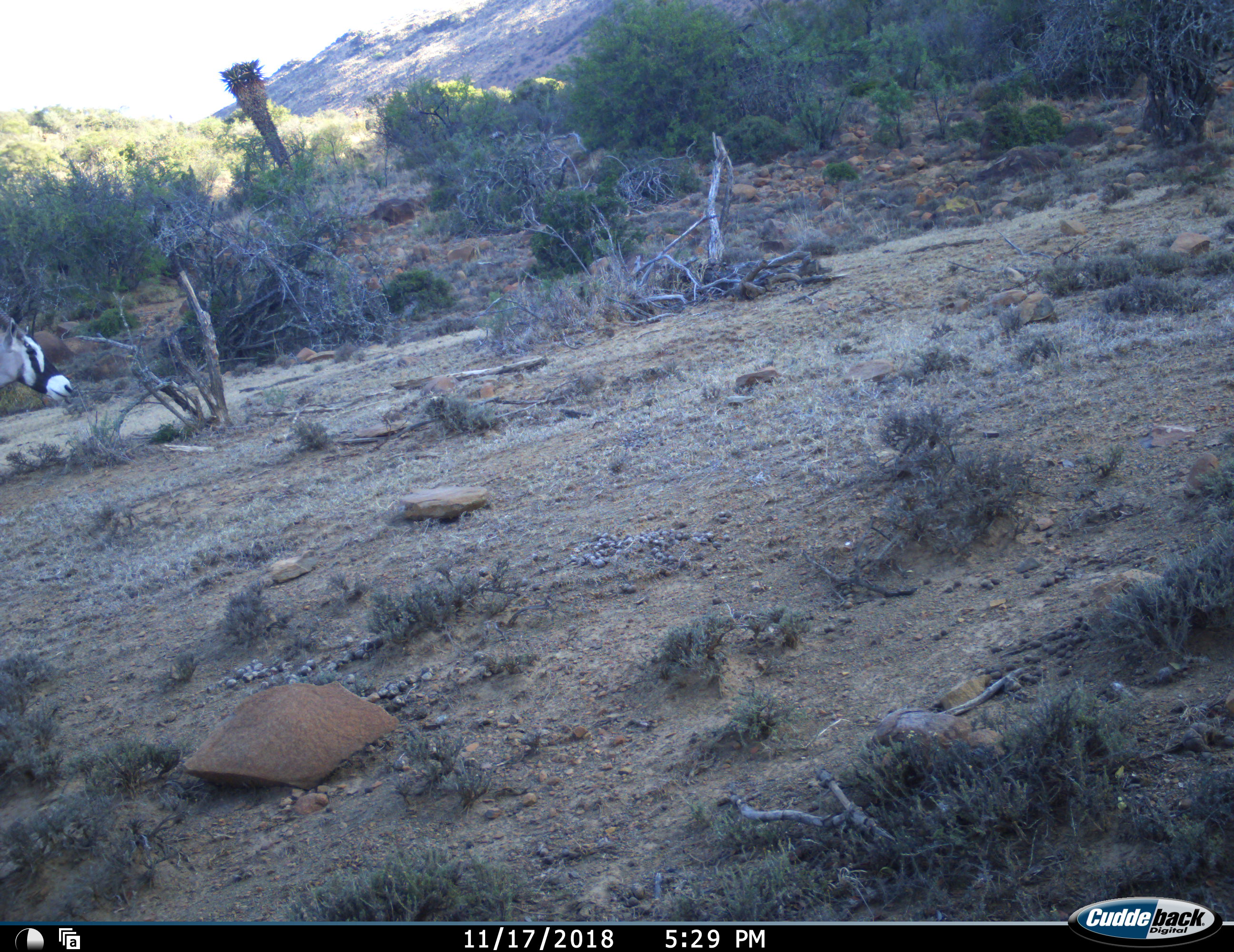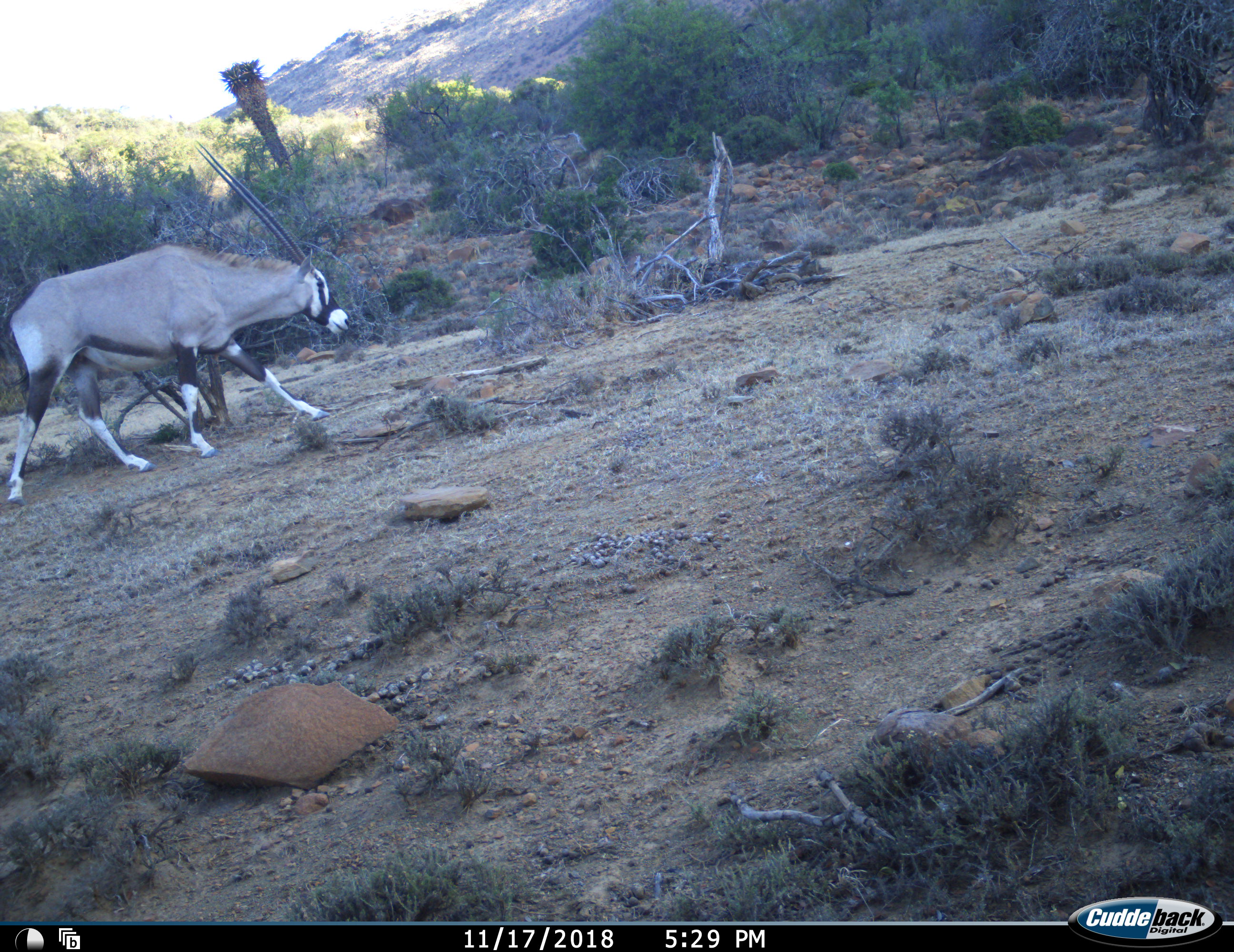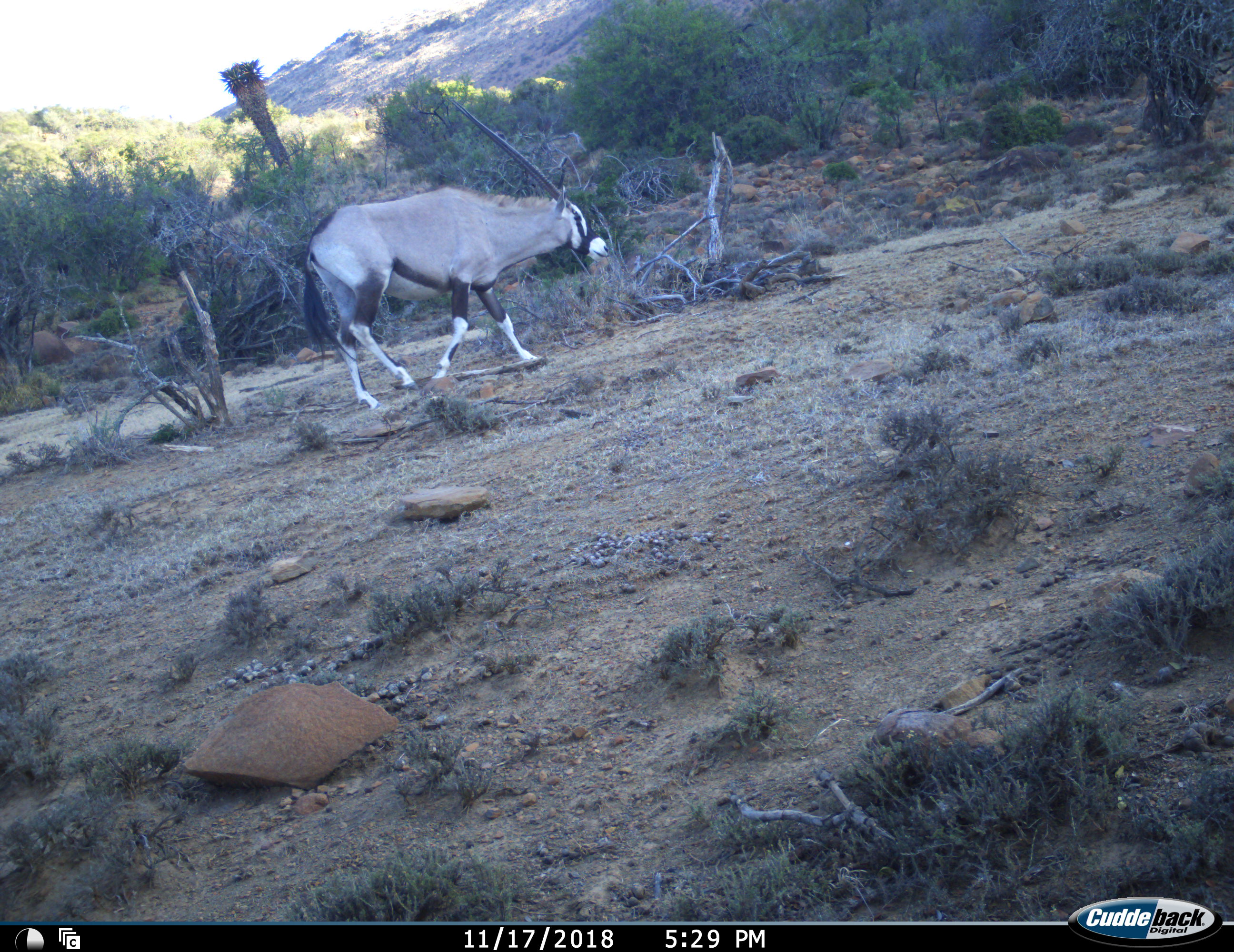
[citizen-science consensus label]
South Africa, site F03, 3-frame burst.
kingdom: Animalia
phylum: Chordata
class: Mammalia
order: Artiodactyla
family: Bovidae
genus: Oryx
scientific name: Oryx gazella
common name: gemsbok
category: gemsbokoryx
Gemsbokoryx (gemsbok) (Oryx gazella), count 1. Behavior (volunteer vote fractions): standing 10%, resting 0%, moving 90%, interacting 0%. Young present (vote fraction): 0%. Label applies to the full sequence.